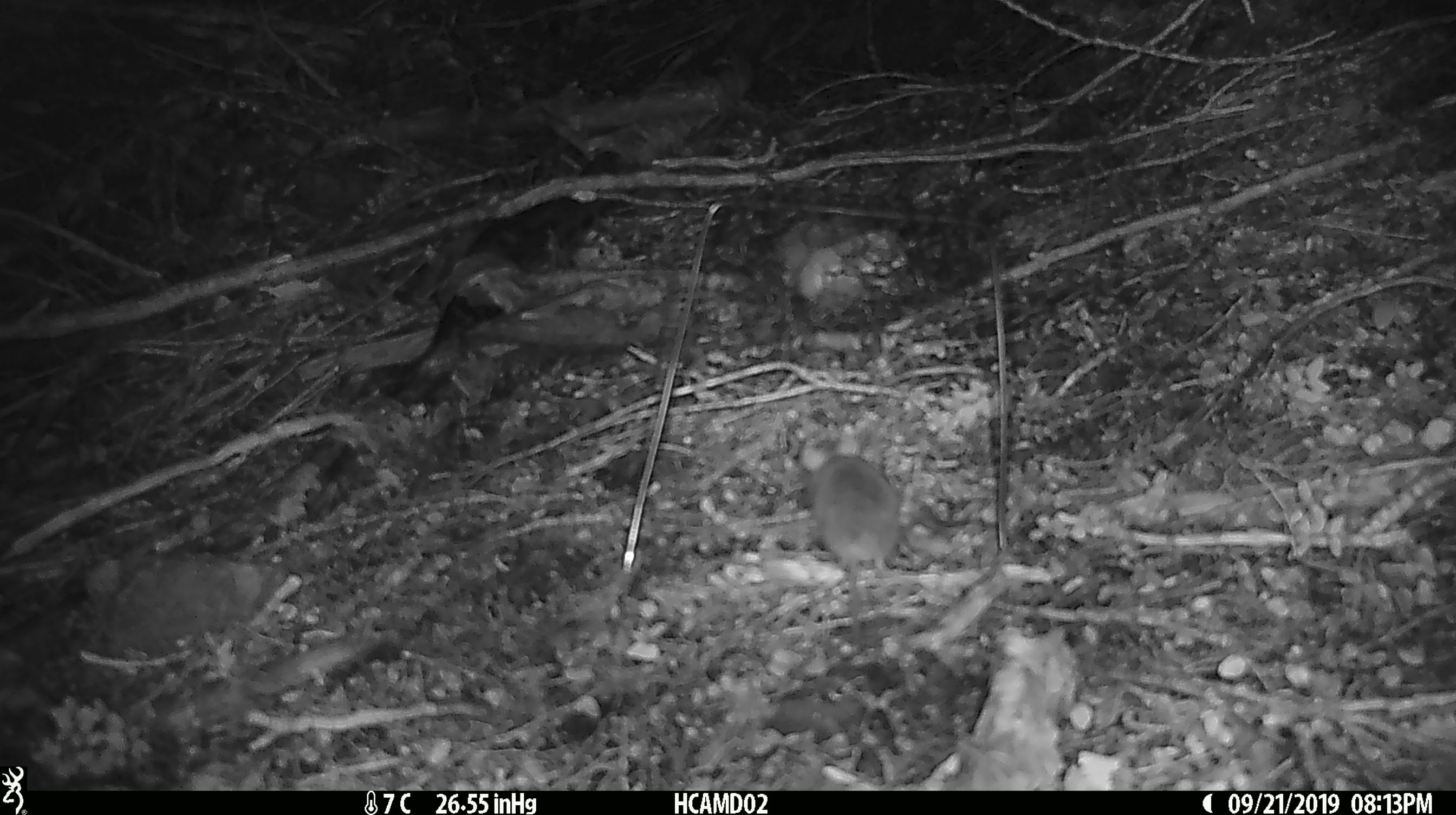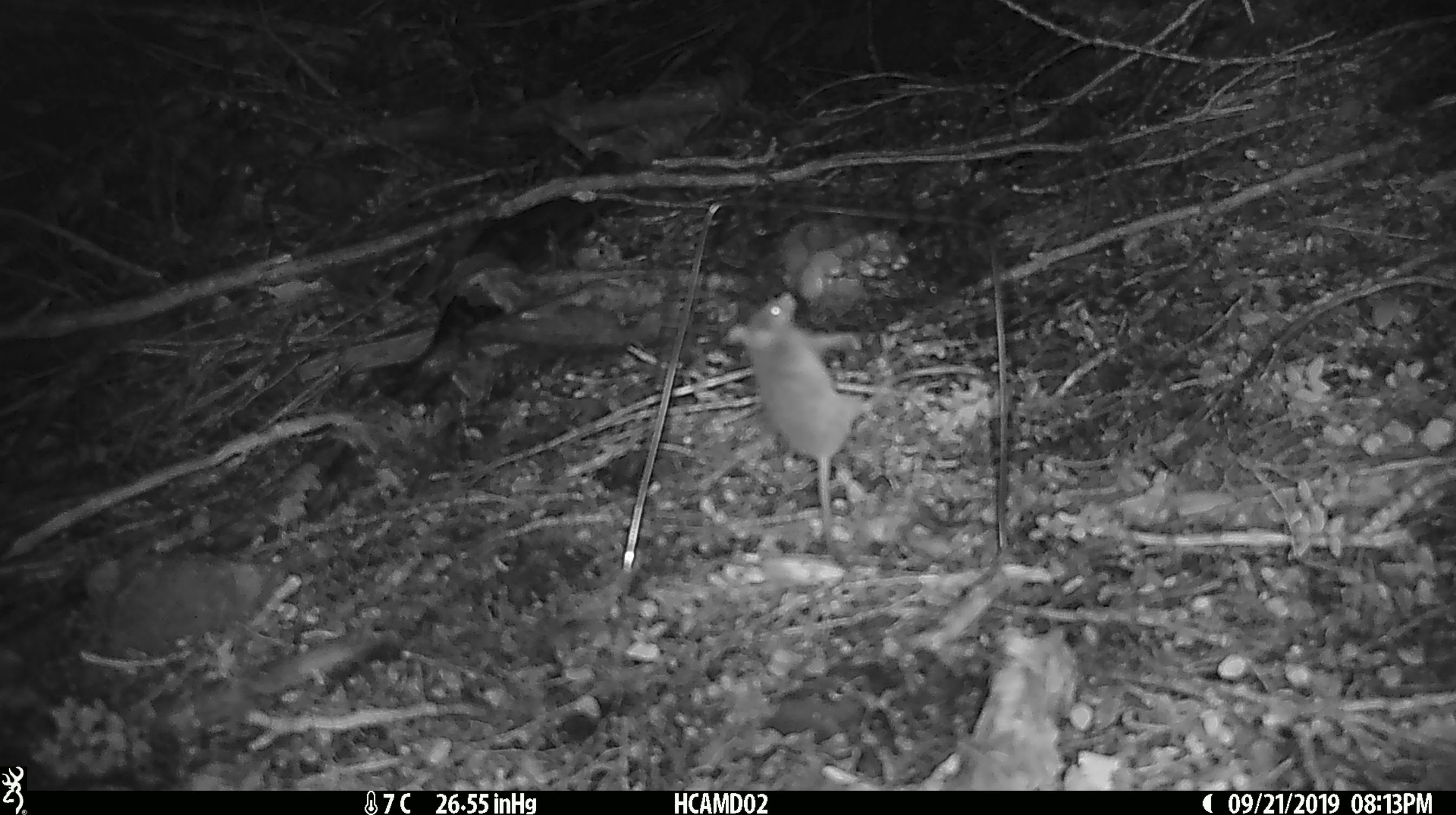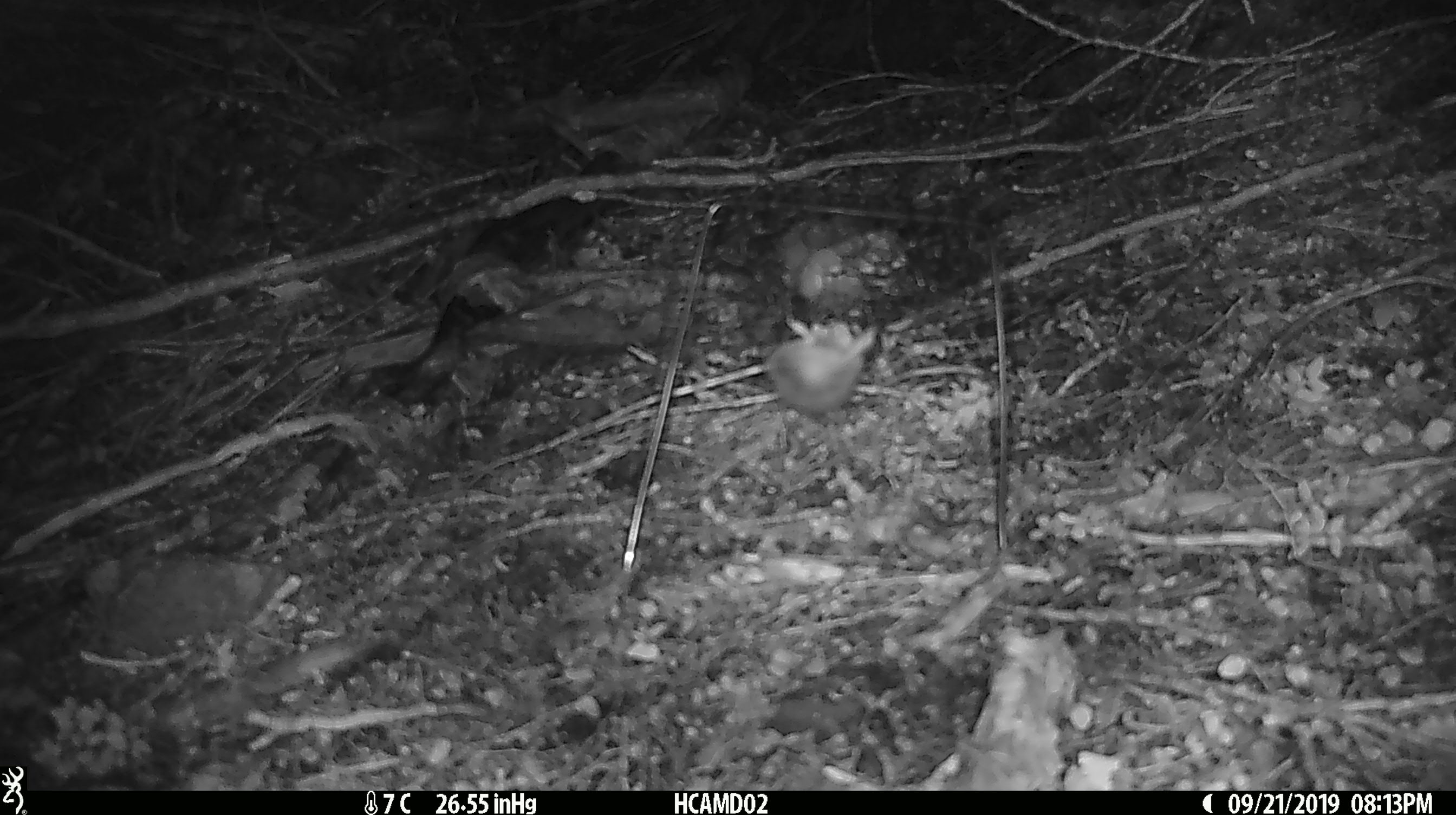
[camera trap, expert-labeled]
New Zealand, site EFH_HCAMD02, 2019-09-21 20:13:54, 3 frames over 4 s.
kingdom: Animalia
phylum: Chordata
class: Mammalia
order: Rodentia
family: Muridae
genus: Mus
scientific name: Mus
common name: mouse